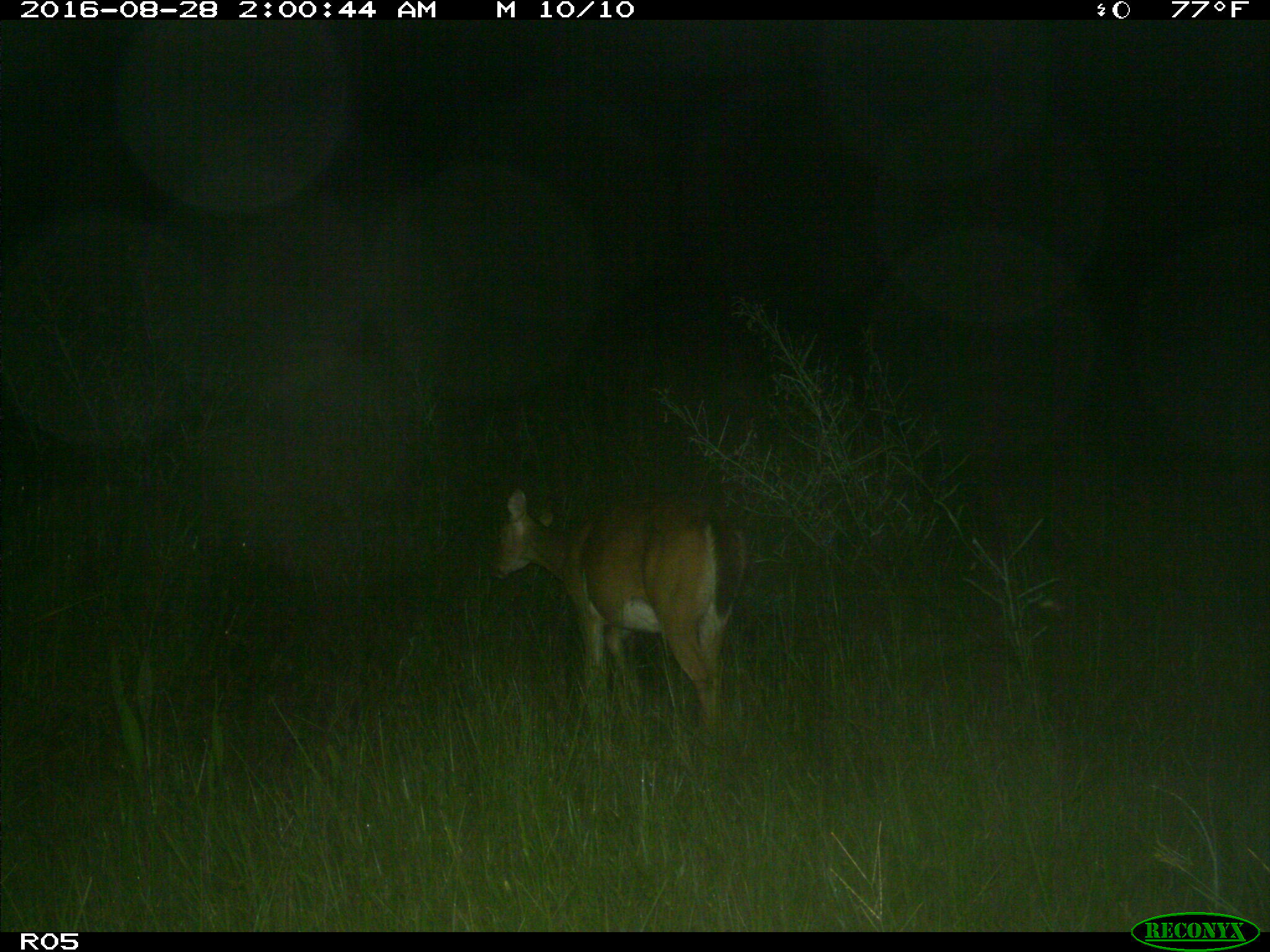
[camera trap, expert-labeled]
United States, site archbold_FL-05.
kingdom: Animalia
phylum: Chordata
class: Mammalia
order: Artiodactyla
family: Cervidae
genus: Odocoileus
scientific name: Odocoileus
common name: deer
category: unidentified deer